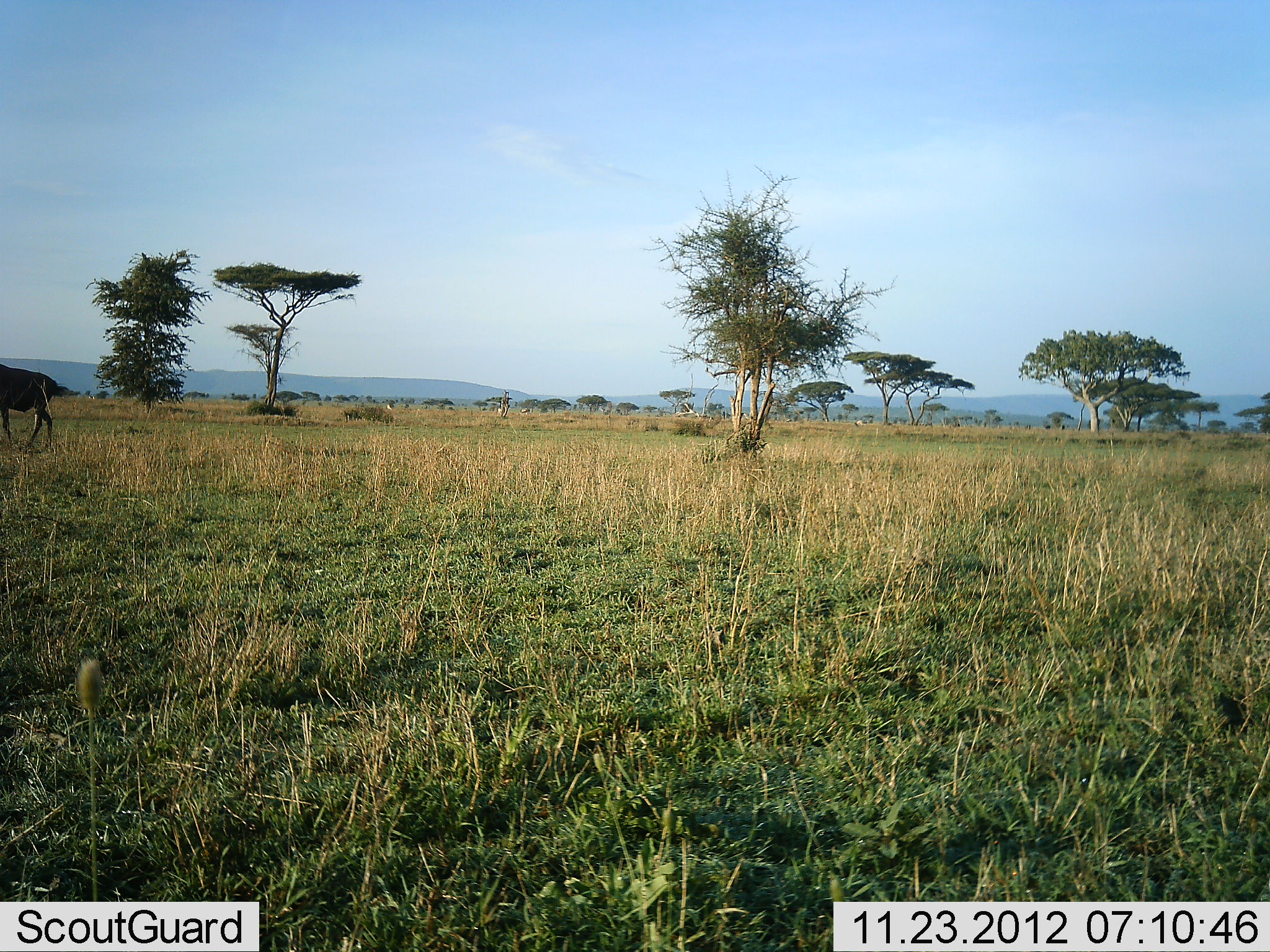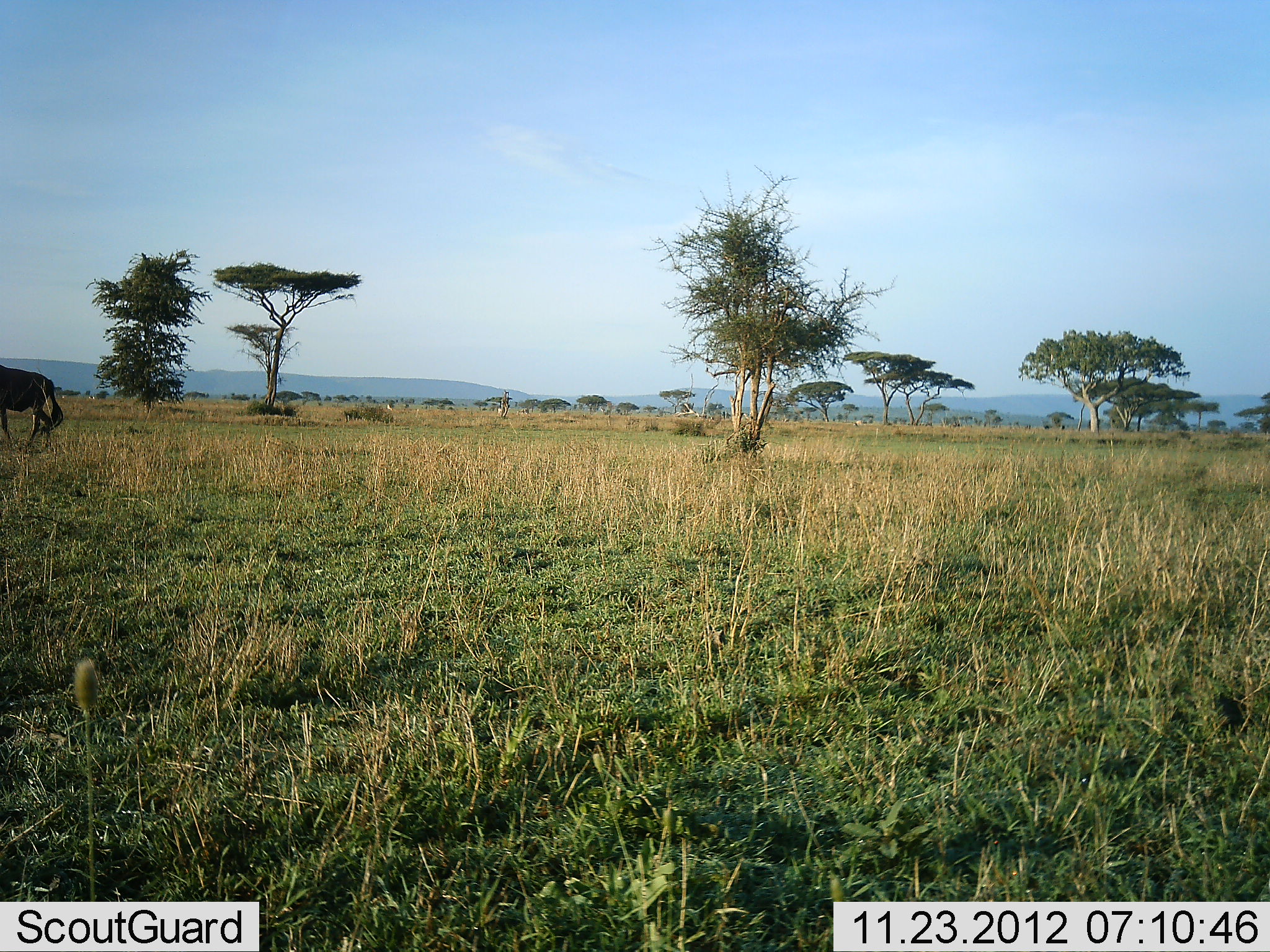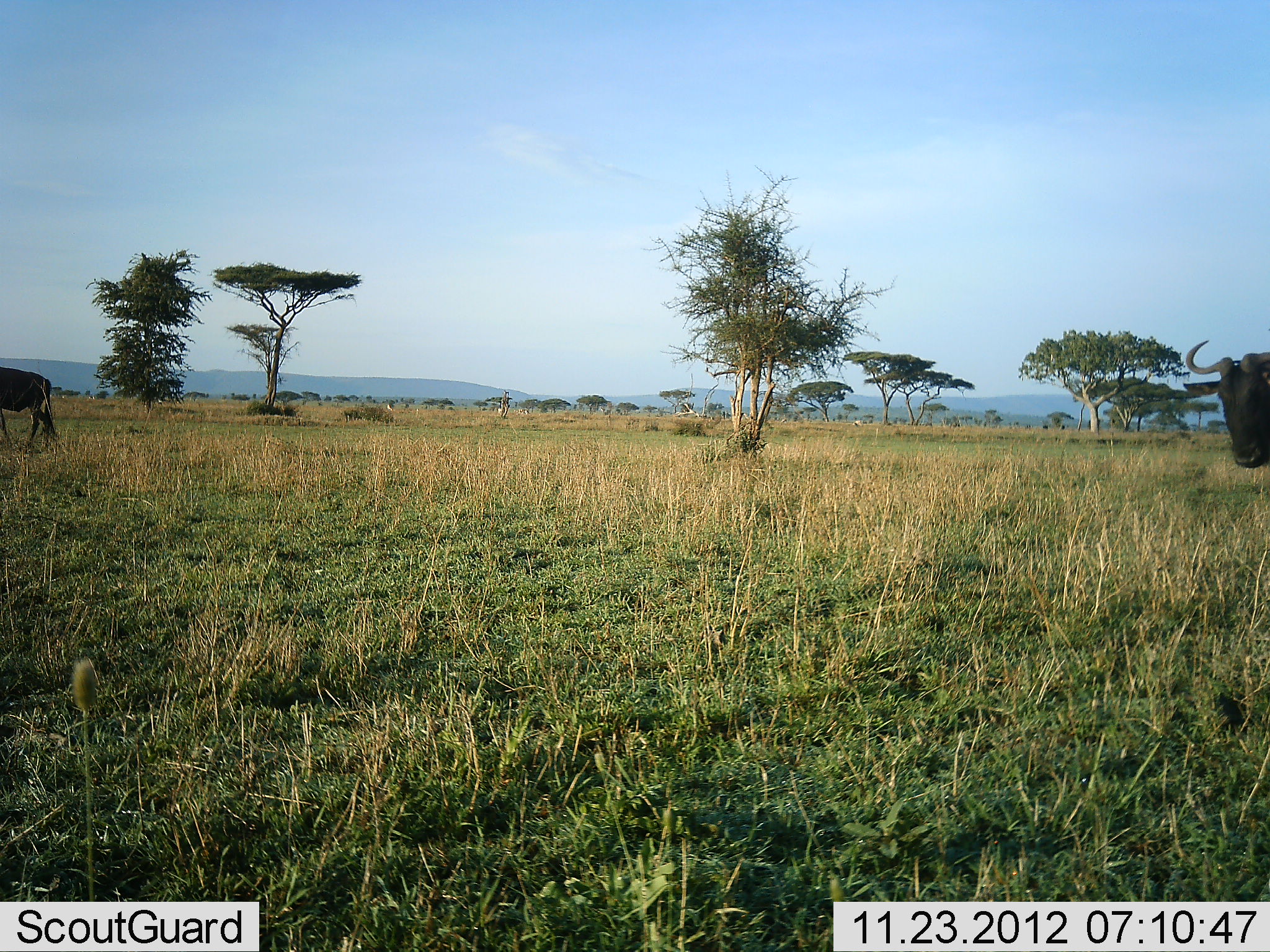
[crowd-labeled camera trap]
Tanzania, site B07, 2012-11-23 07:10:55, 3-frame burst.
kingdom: Animalia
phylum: Chordata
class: Mammalia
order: Artiodactyla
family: Bovidae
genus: Connochaetes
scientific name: Connochaetes taurinus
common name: blue wildebeest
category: wildebeest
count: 2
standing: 67%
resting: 0%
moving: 100%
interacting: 0%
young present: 0%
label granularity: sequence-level